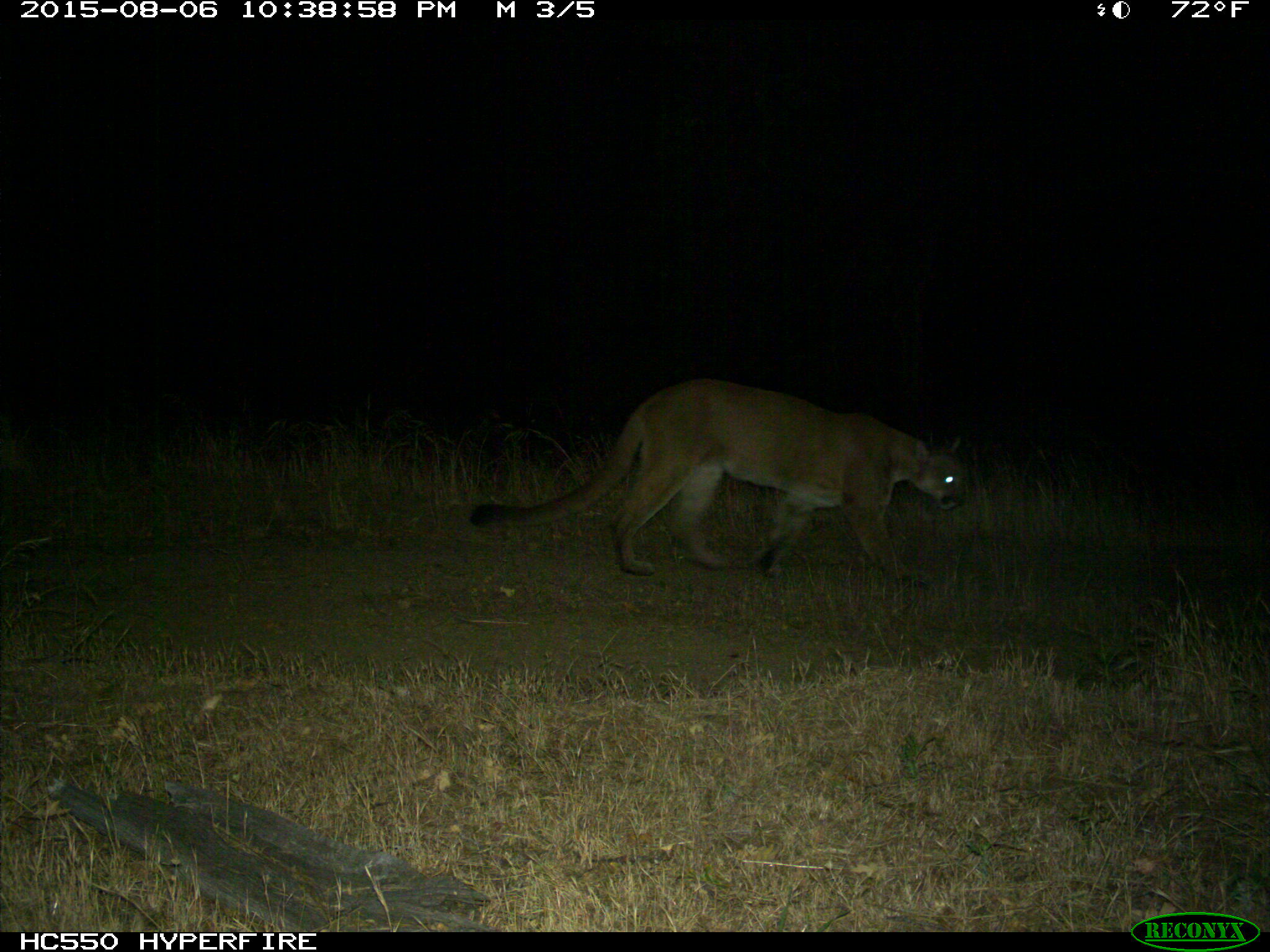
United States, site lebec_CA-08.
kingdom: Animalia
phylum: Chordata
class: Mammalia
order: Carnivora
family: Felidae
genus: Puma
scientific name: Puma concolor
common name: mountain lion